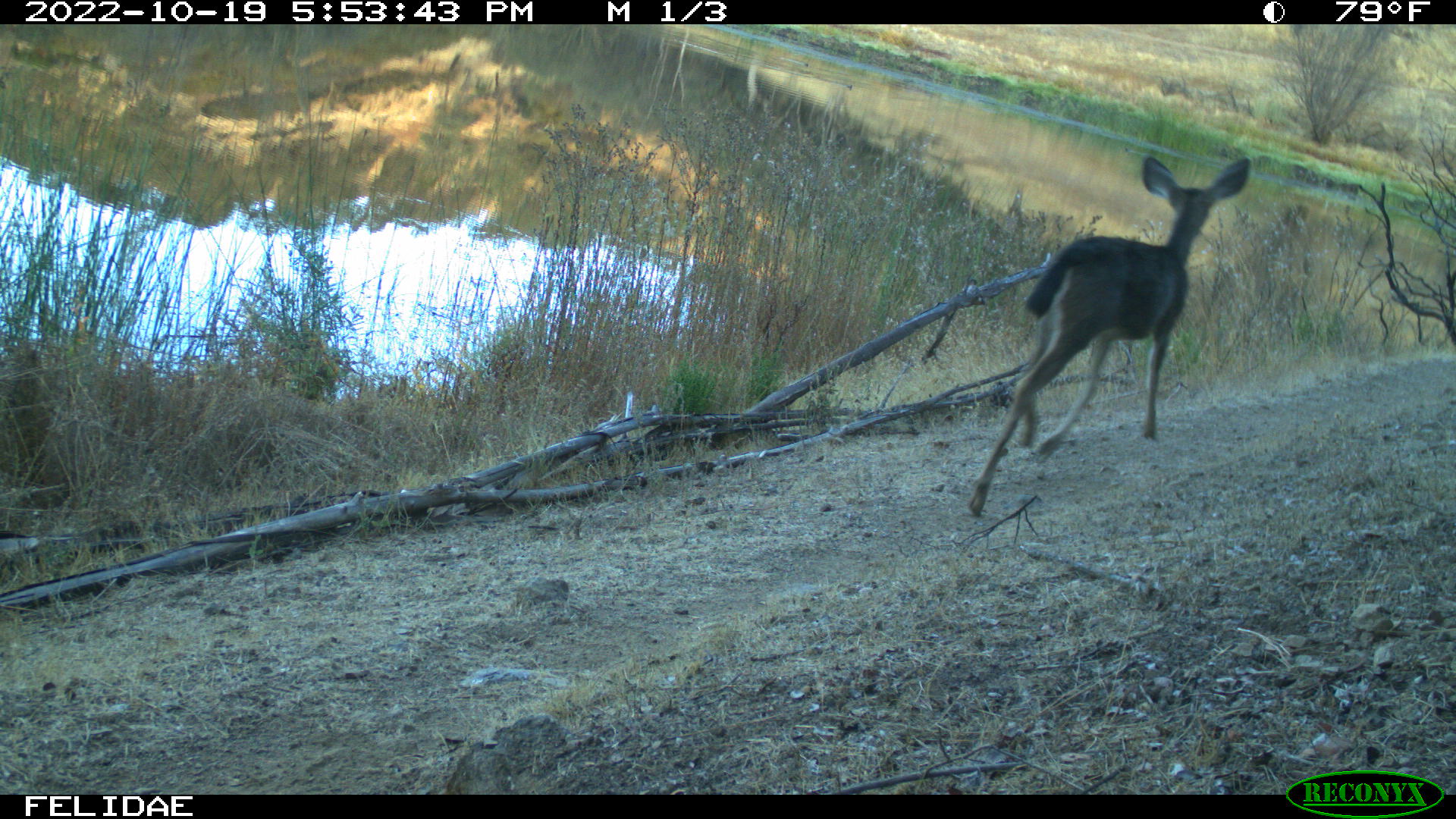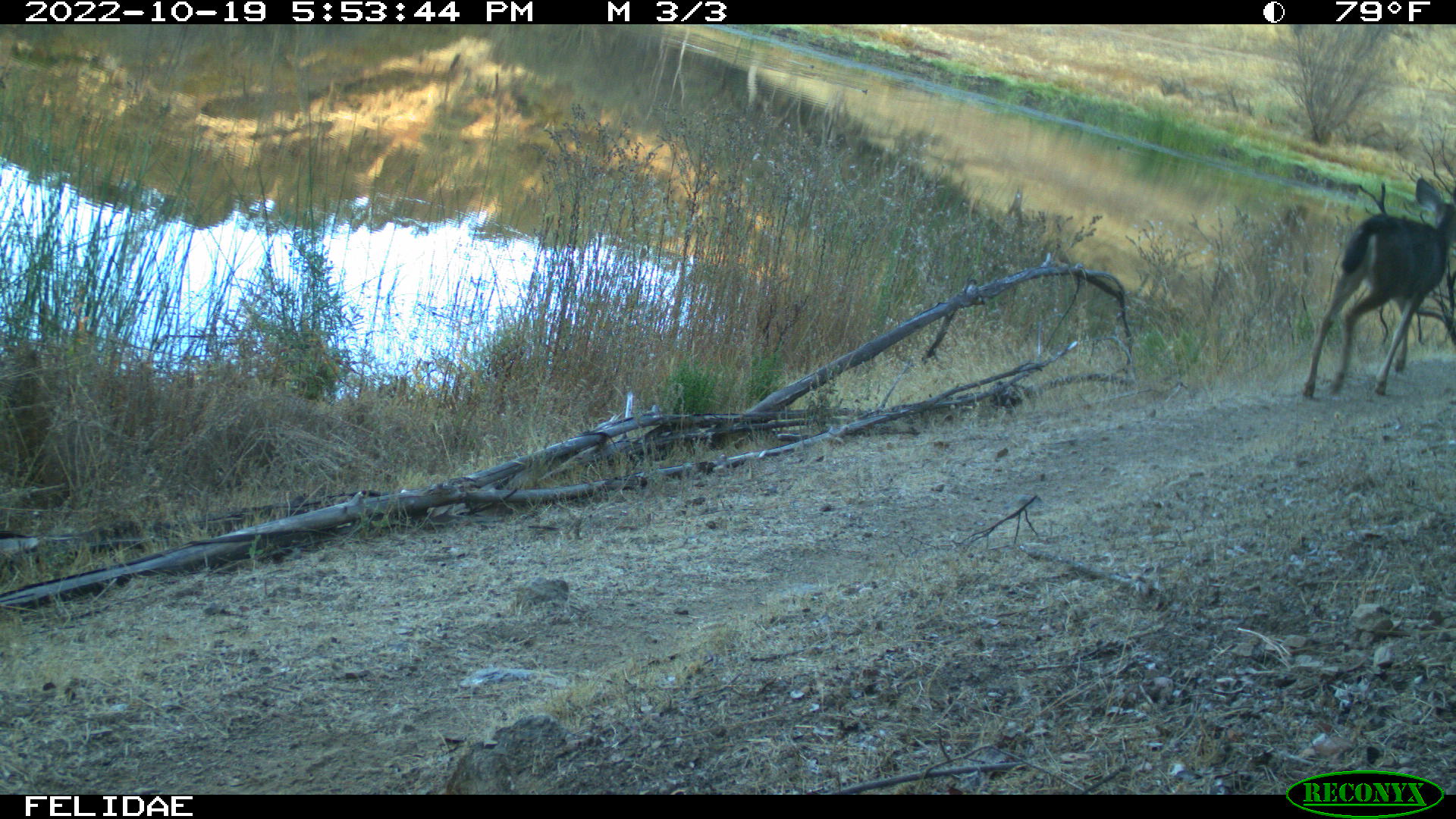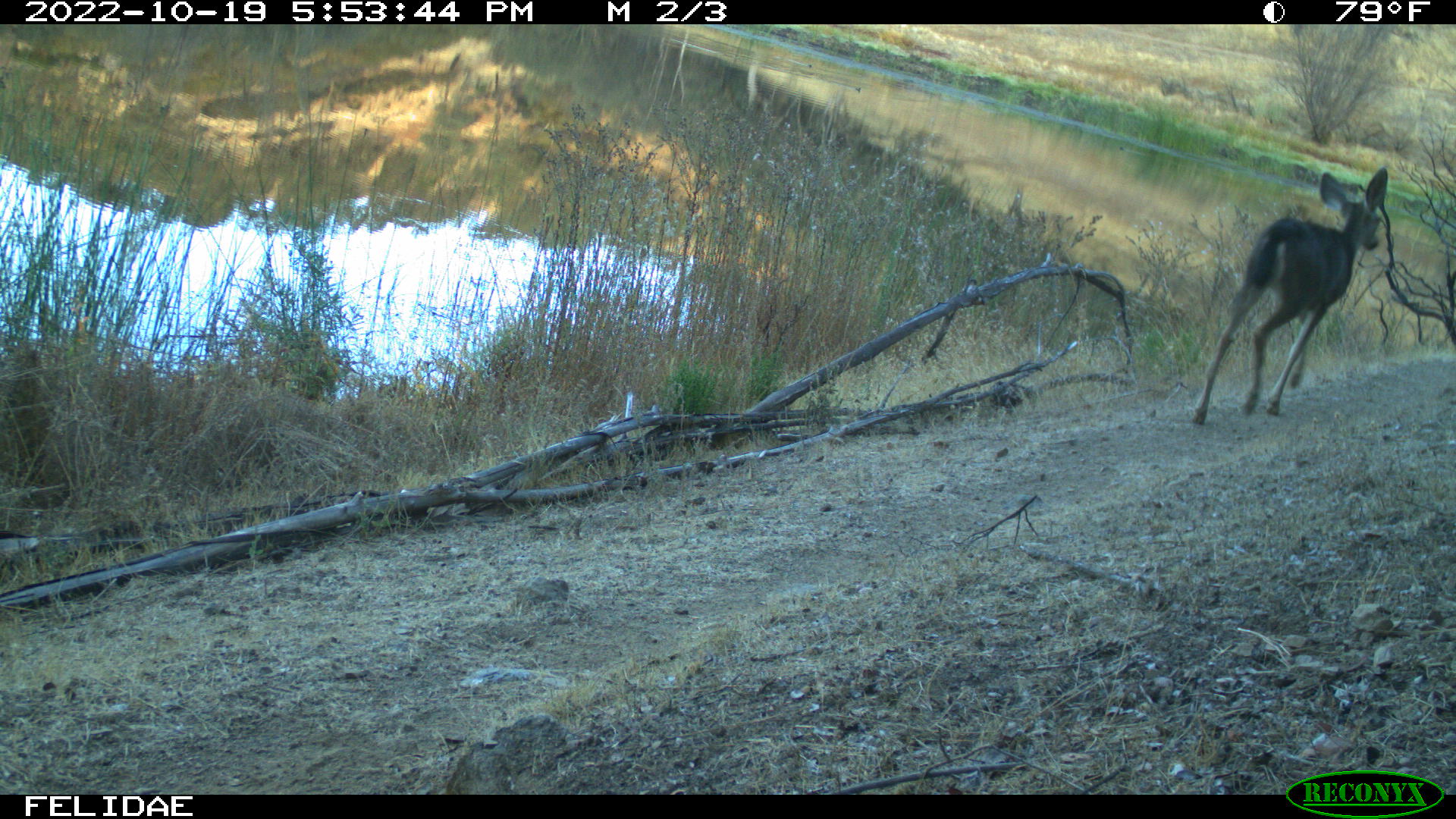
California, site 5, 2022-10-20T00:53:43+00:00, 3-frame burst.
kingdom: Animalia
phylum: Chordata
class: Mammalia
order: Artiodactyla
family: Cervidae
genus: Odocoileus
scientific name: Odocoileus hemionus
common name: mule deer